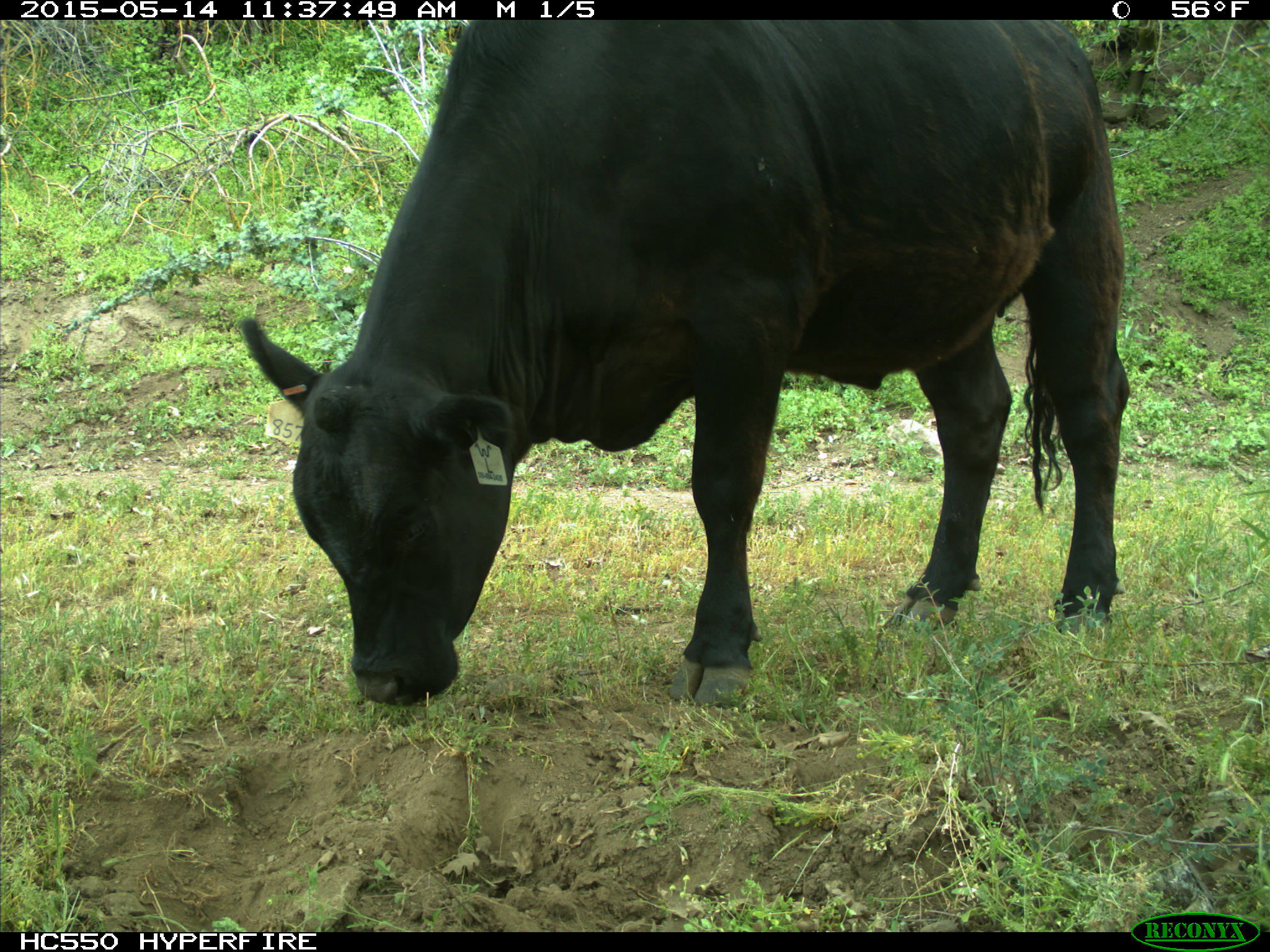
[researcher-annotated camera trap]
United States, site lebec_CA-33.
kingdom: Animalia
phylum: Chordata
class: Mammalia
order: Artiodactyla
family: Bovidae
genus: Bos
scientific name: Bos taurus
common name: domestic cow